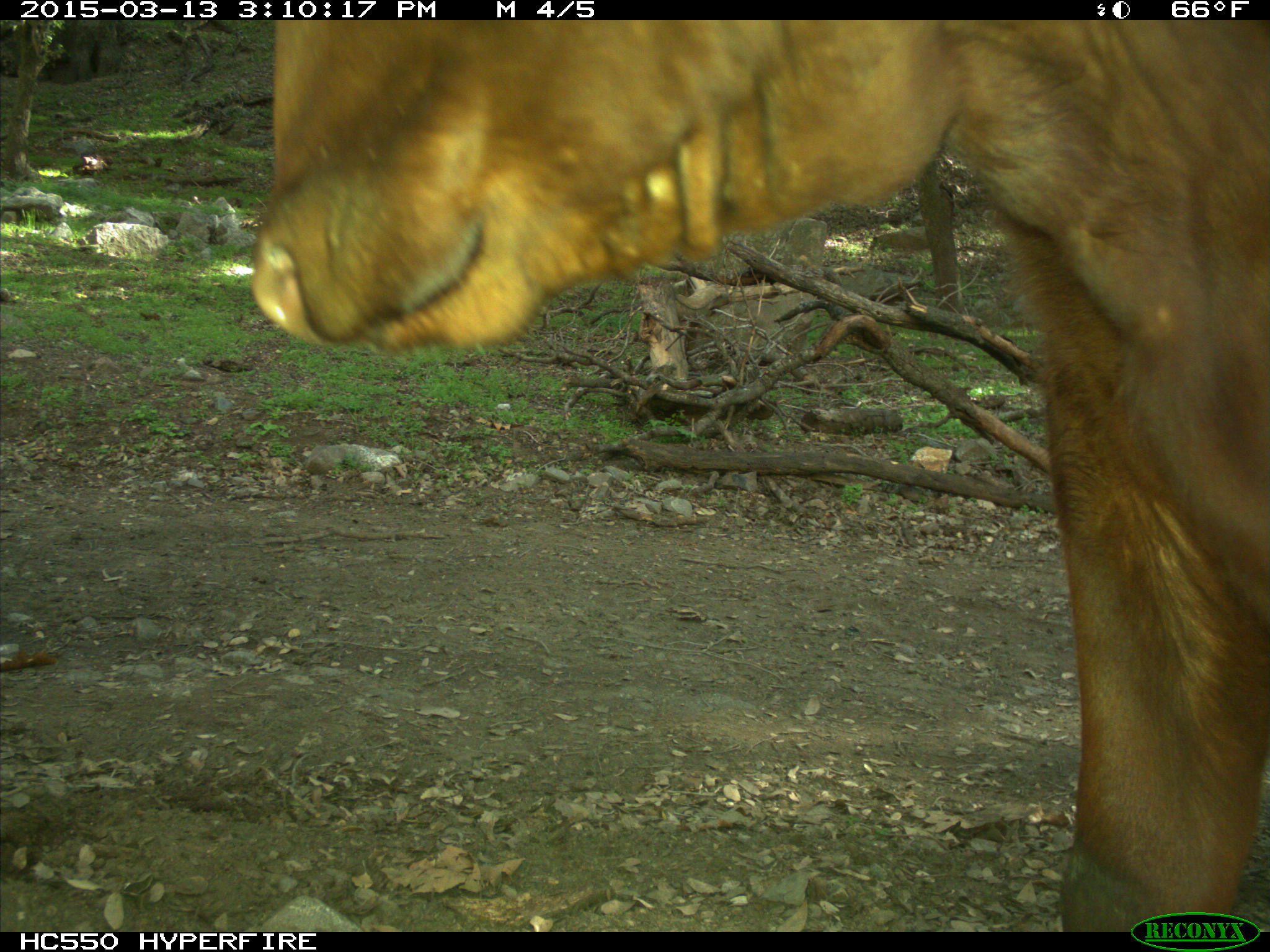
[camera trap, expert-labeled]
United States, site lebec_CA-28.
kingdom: Animalia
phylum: Chordata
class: Mammalia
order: Artiodactyla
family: Bovidae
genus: Bos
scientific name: Bos taurus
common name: domestic cow